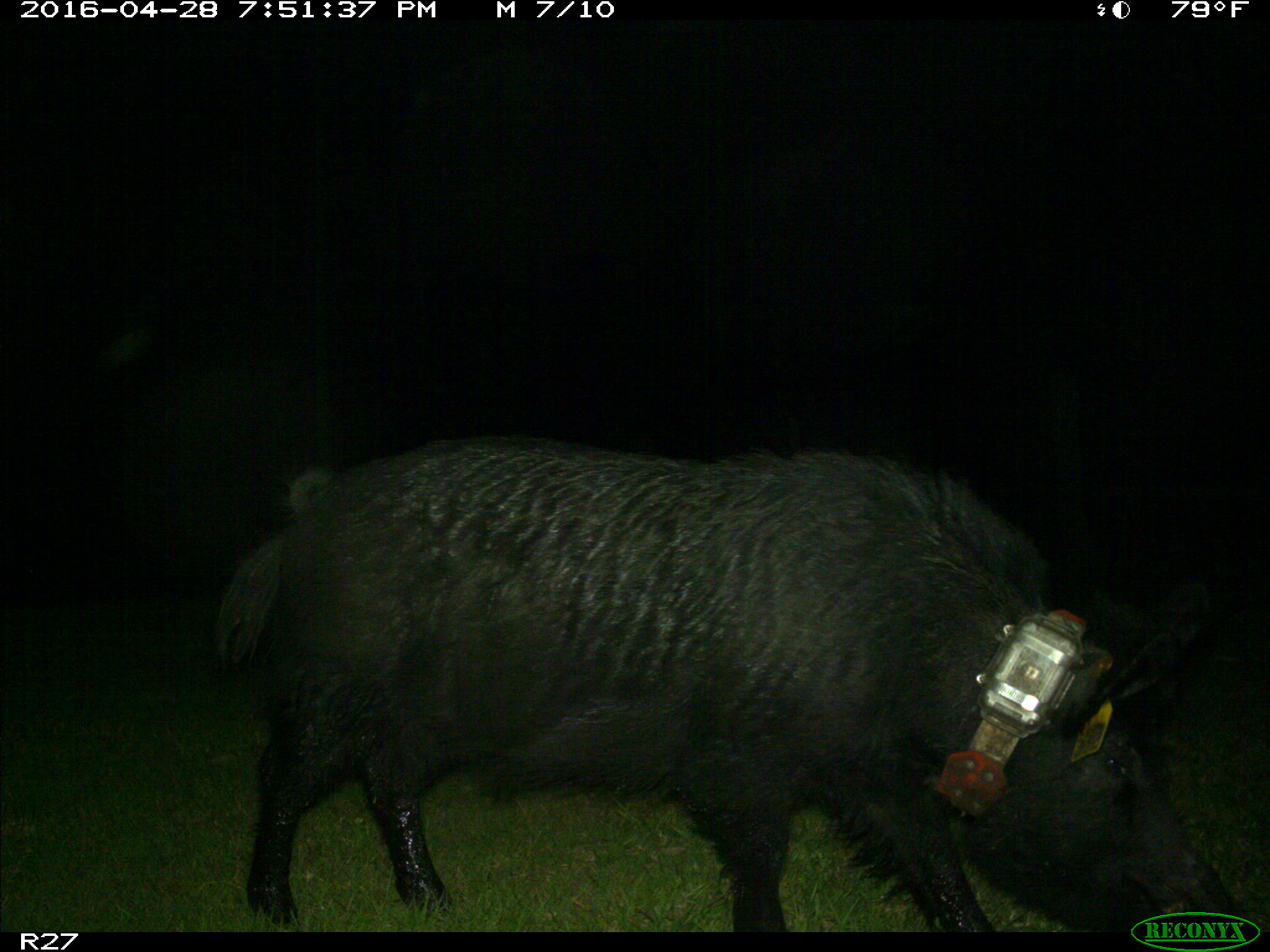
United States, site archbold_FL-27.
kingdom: Animalia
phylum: Chordata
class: Mammalia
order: Artiodactyla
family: Suidae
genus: Sus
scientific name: Sus scrofa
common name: wild boar